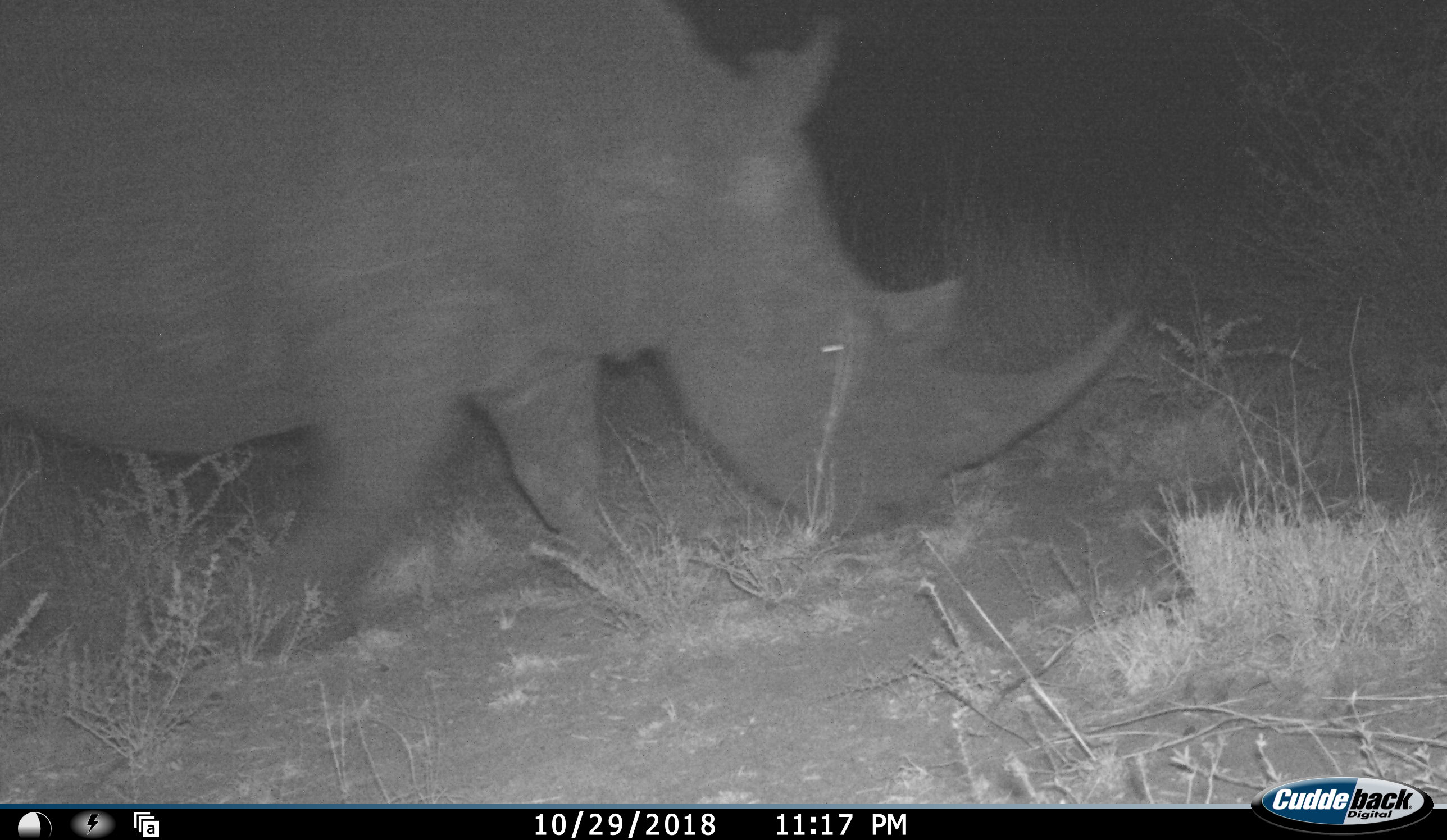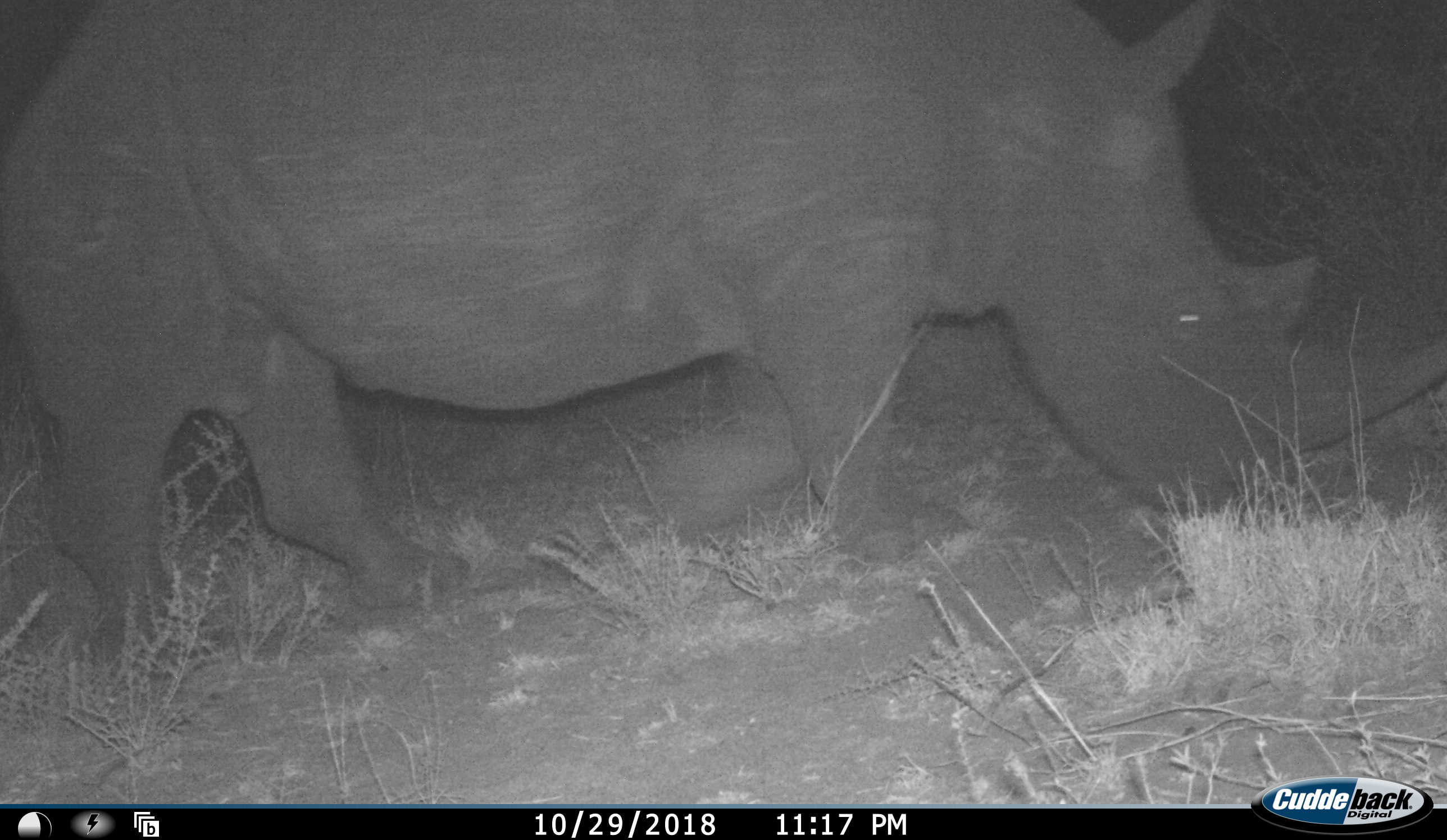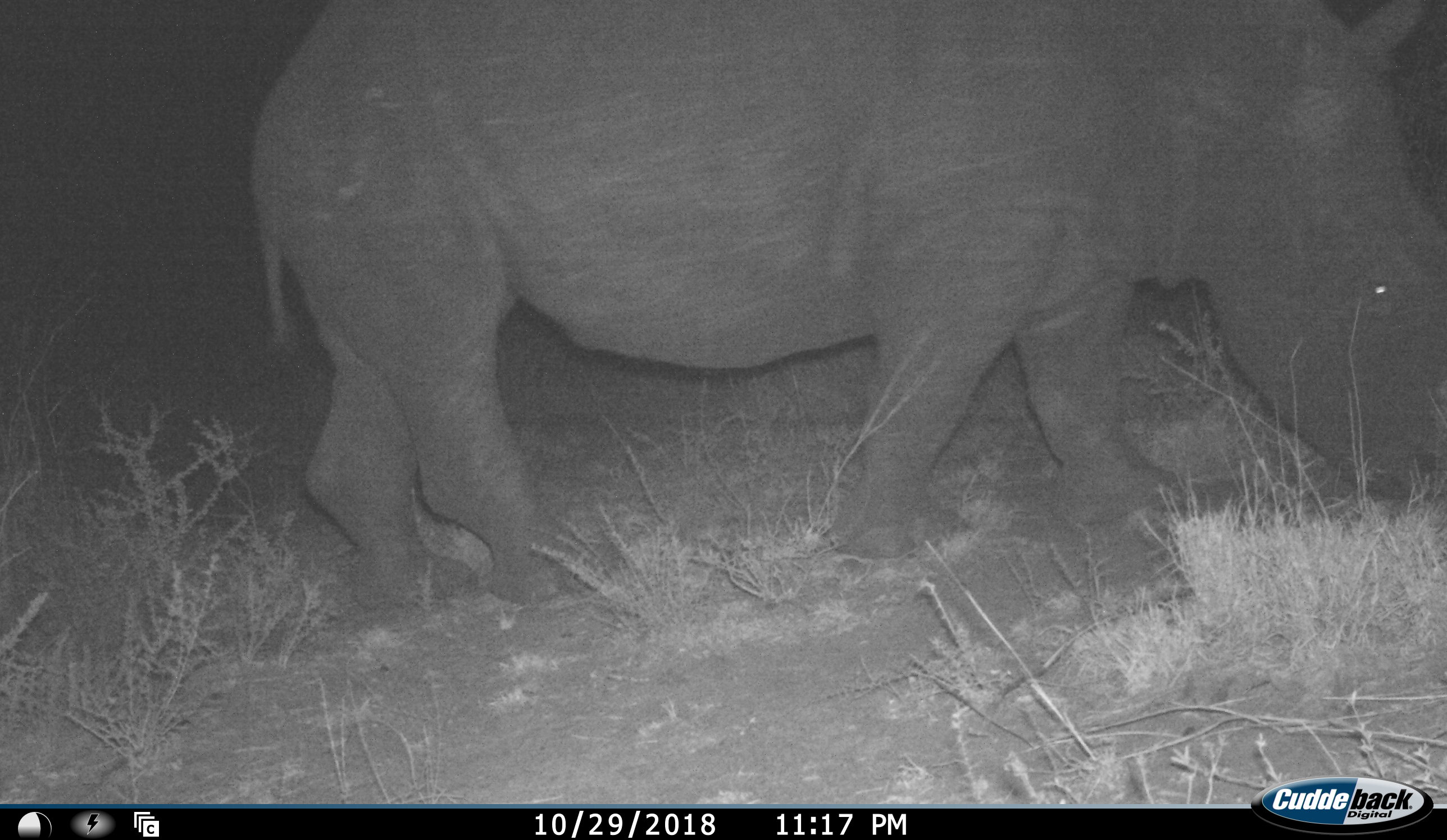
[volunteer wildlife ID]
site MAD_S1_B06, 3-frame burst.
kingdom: Animalia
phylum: Chordata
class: Mammalia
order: Perissodactyla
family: Rhinocerotidae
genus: Diceros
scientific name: Diceros bicornis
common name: black rhinoceros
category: rhinocerosblack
Rhinocerosblack (black rhinoceros) (Diceros bicornis), count 1. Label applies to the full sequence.